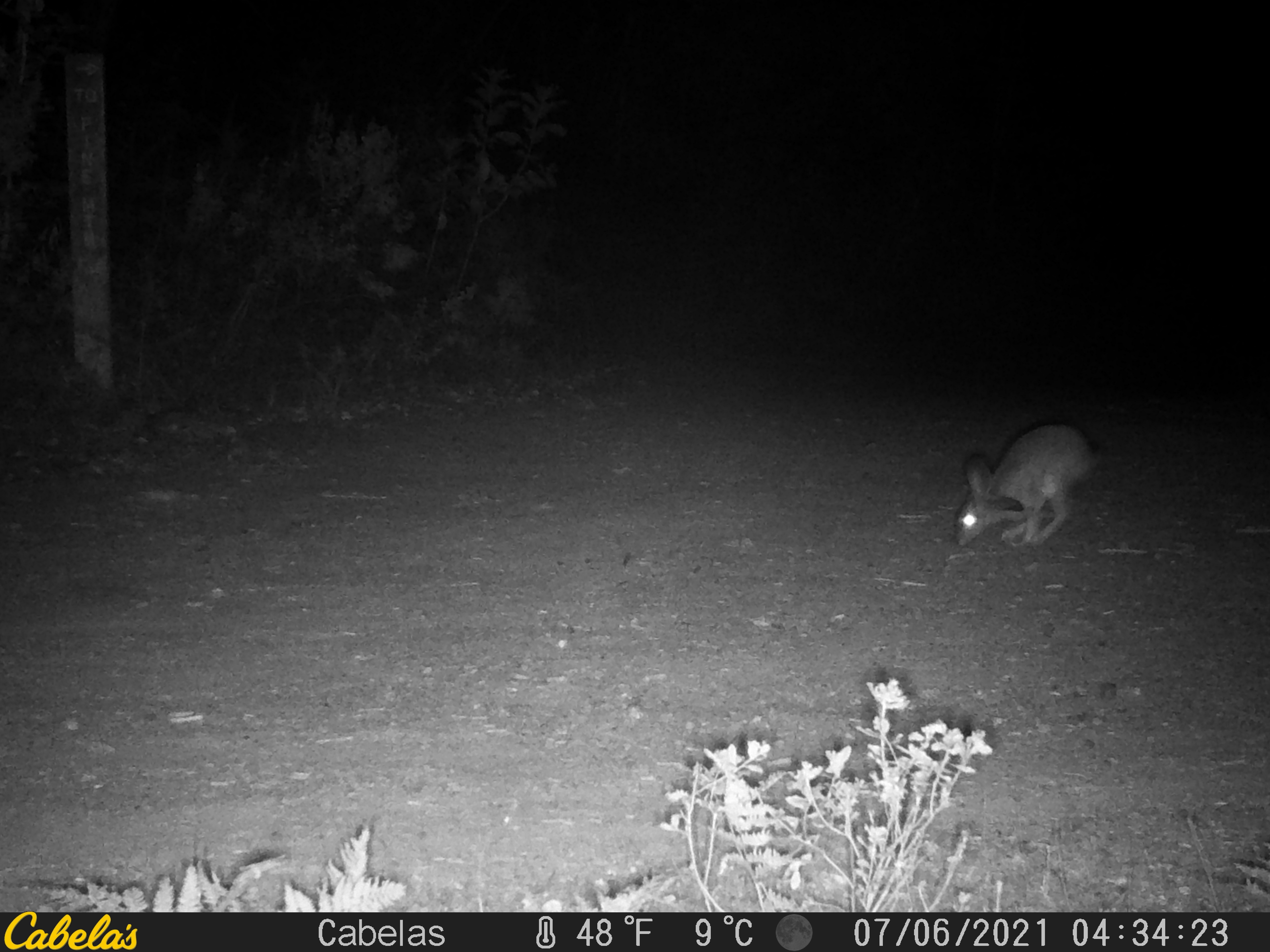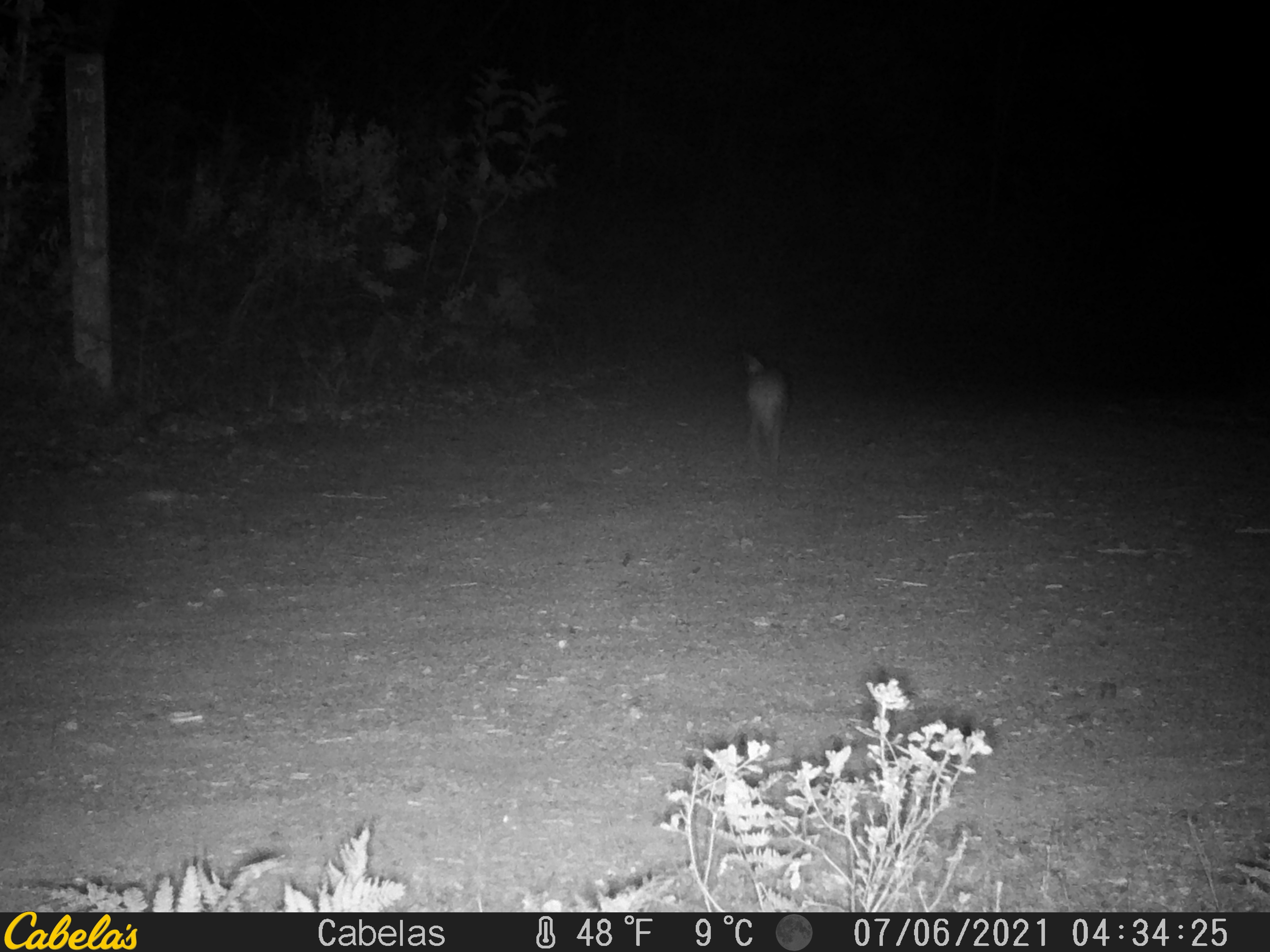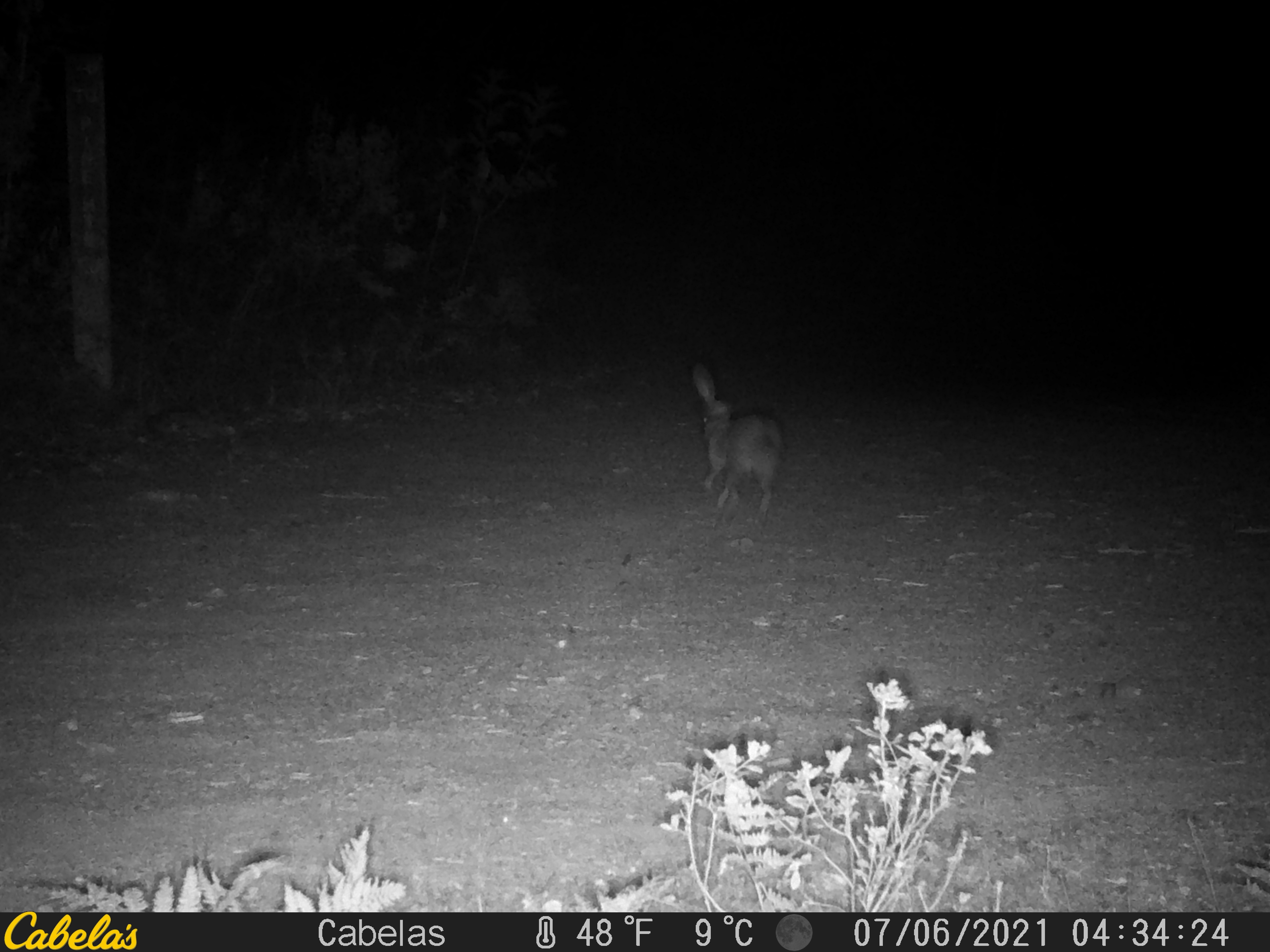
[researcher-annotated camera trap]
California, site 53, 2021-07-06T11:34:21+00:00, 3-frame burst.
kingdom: Animalia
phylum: Chordata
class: Mammalia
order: Lagomorpha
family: Leporidae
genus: Lepus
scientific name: Lepus californicus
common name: black-tailed jackrabbit